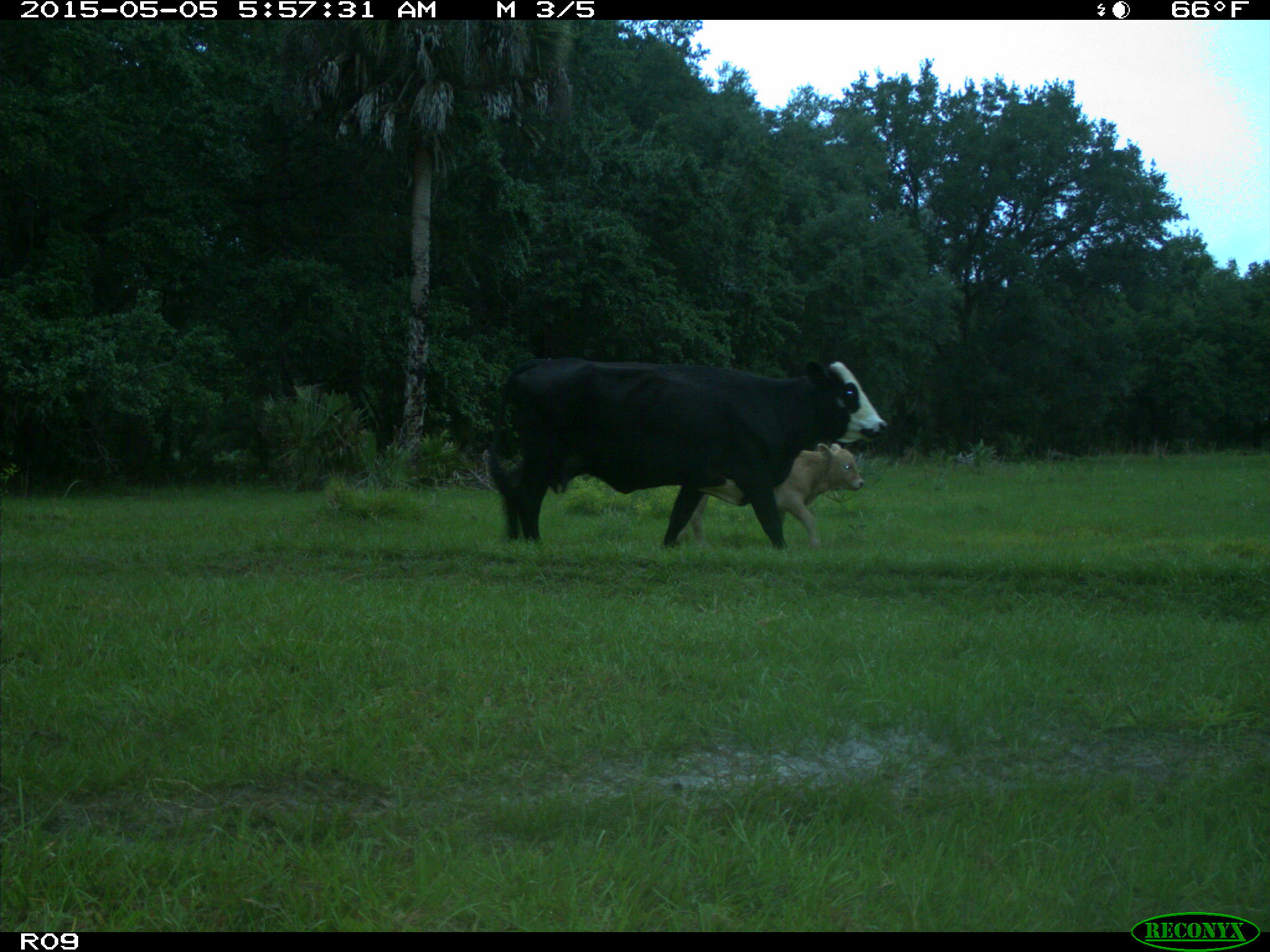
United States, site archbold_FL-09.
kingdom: Animalia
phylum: Chordata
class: Mammalia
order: Artiodactyla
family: Bovidae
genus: Bos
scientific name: Bos taurus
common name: domestic cow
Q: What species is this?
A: Bos taurus (domestic cow).